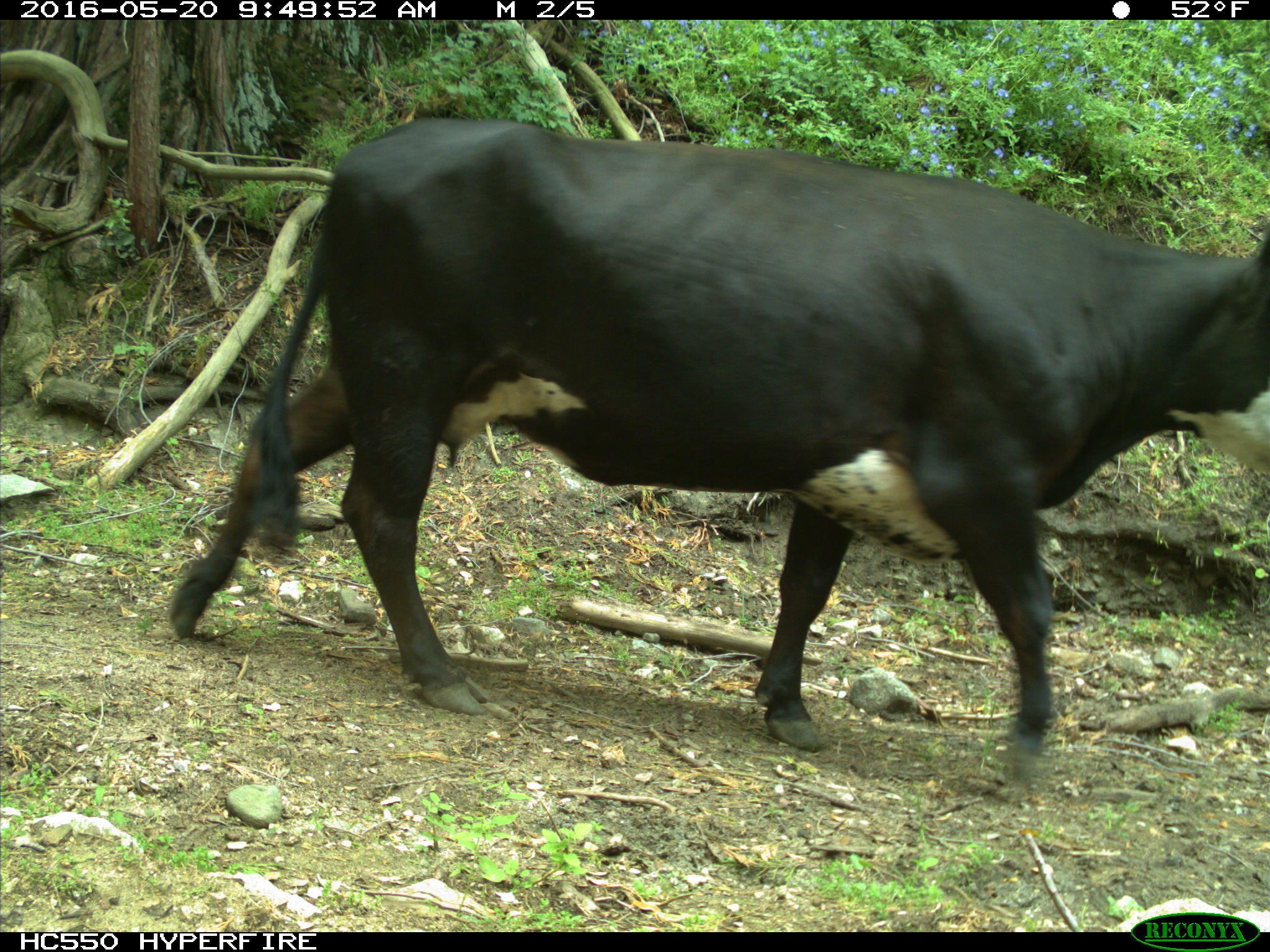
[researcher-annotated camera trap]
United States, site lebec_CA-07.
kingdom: Animalia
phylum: Chordata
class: Mammalia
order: Artiodactyla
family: Bovidae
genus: Bos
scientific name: Bos taurus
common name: domestic cow